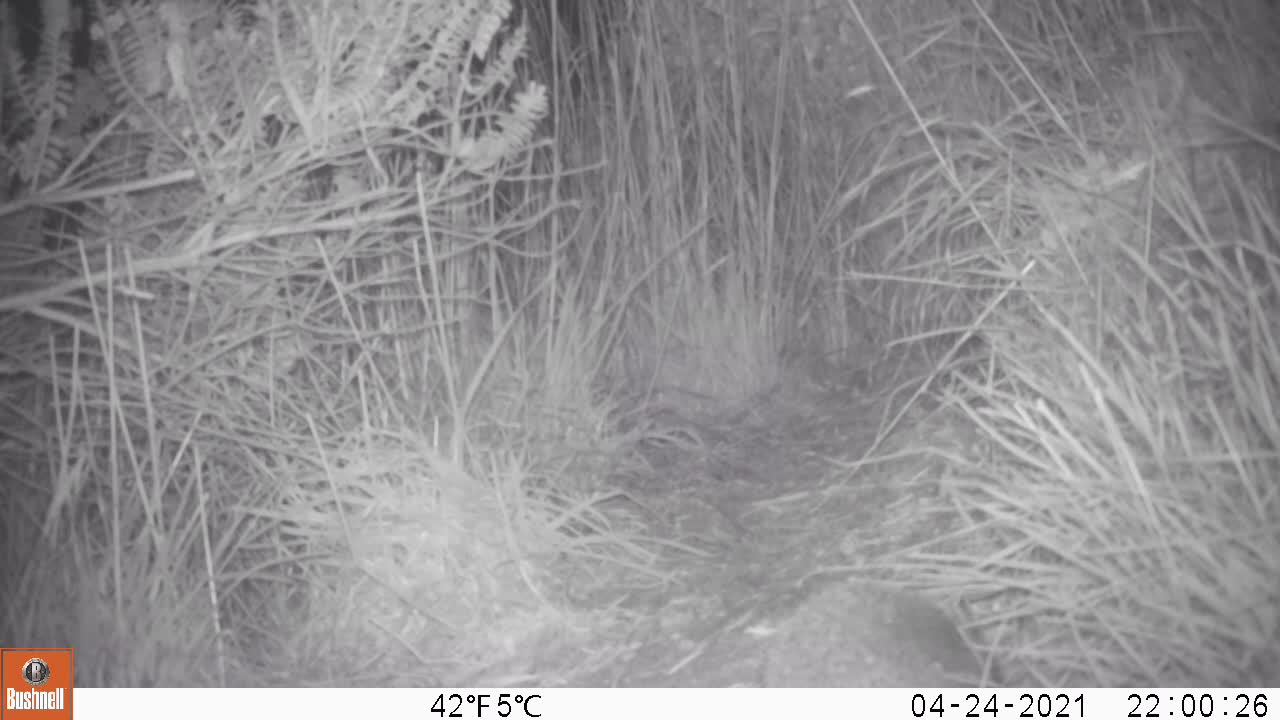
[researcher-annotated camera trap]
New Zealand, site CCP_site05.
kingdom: Animalia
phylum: Chordata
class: Mammalia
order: Eulipotyphla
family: Erinaceidae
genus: Erinaceus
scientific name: Erinaceus europaeus europaeus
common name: european hedgehog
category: hedgehog